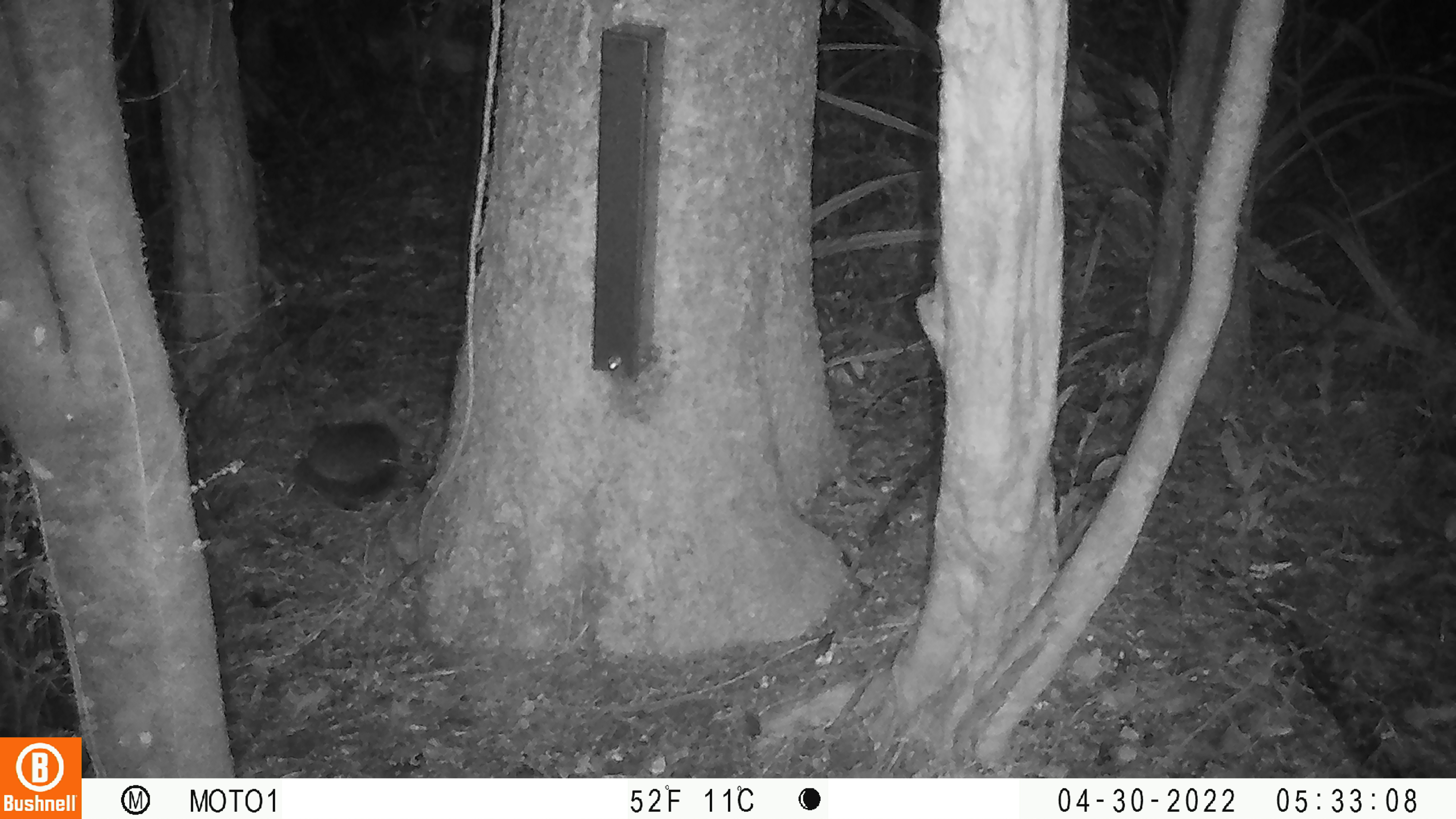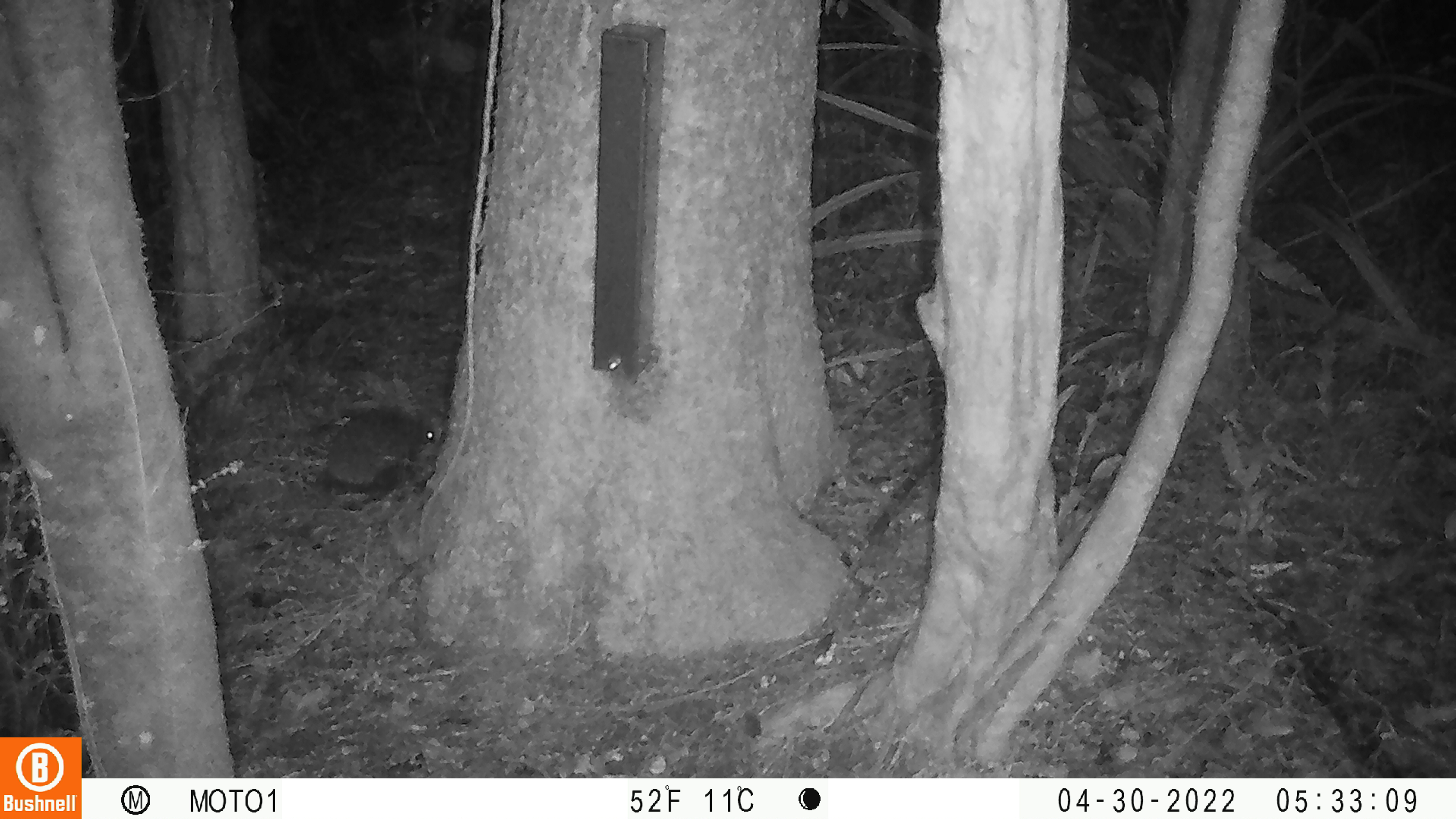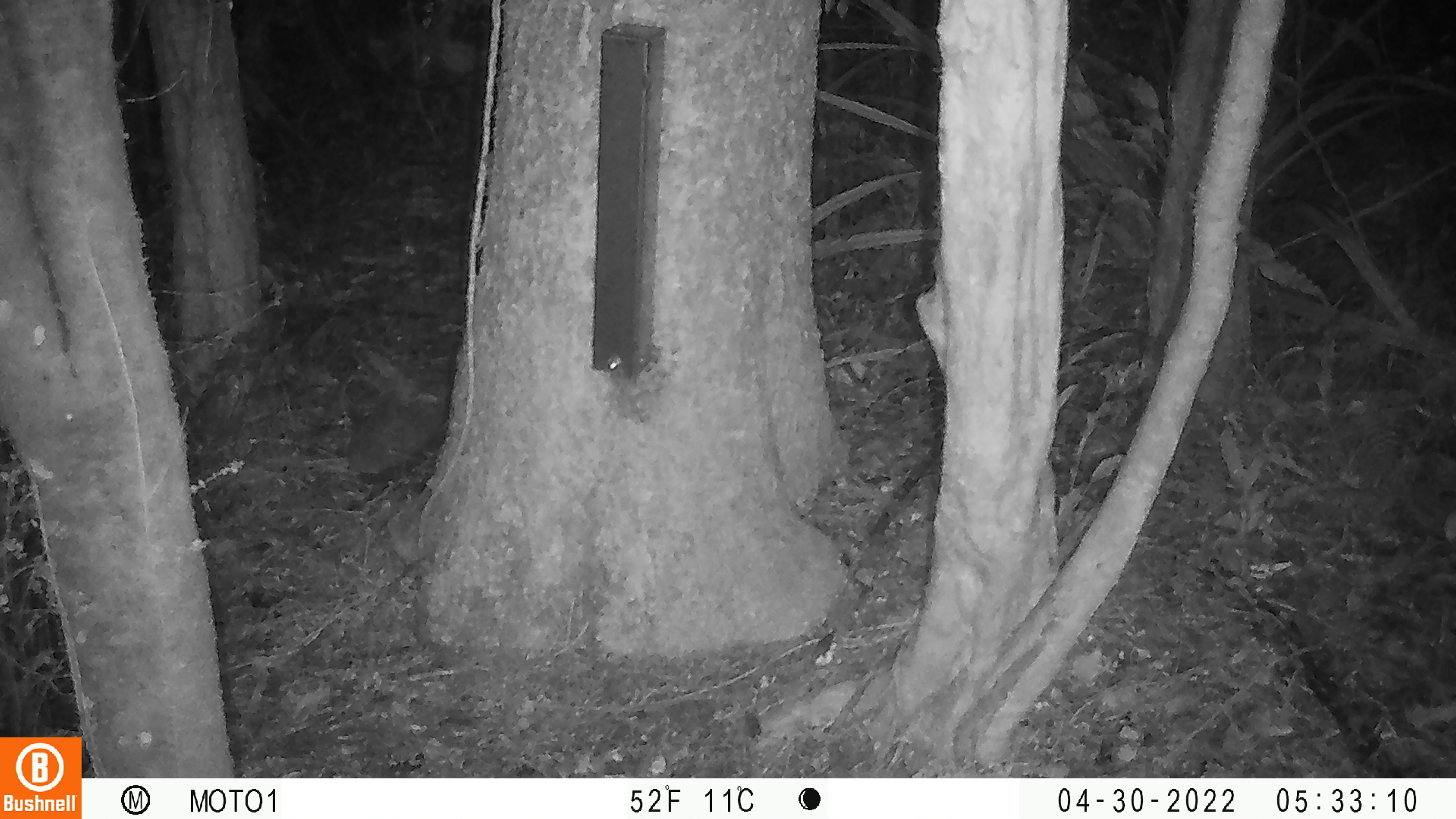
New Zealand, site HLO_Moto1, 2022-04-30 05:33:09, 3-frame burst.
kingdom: Animalia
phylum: Chordata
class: Mammalia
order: Eulipotyphla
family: Erinaceidae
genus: Erinaceus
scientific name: Erinaceus europaeus europaeus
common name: european hedgehog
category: hedgehog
Hedgehog (european hedgehog) (Erinaceus europaeus europaeus).